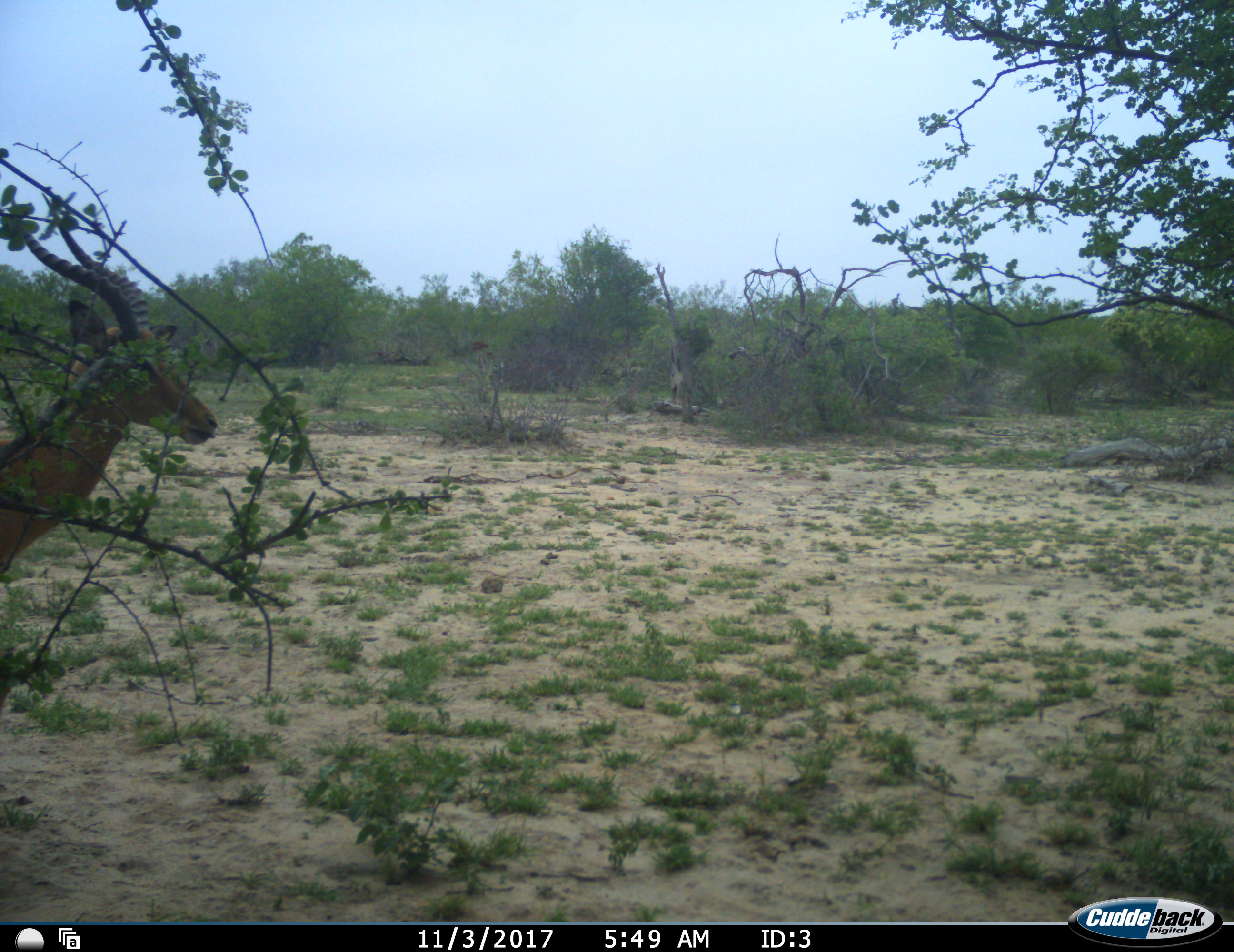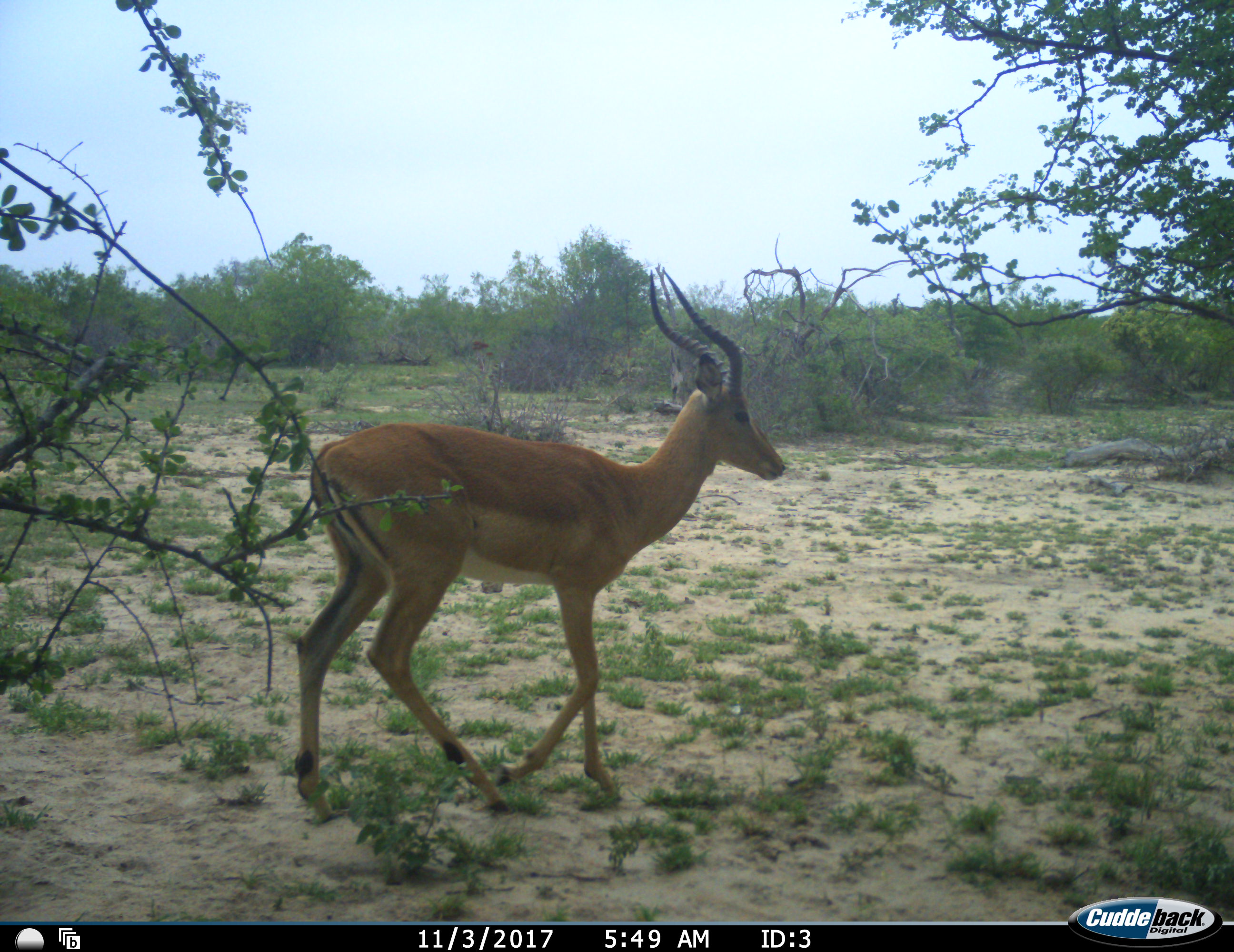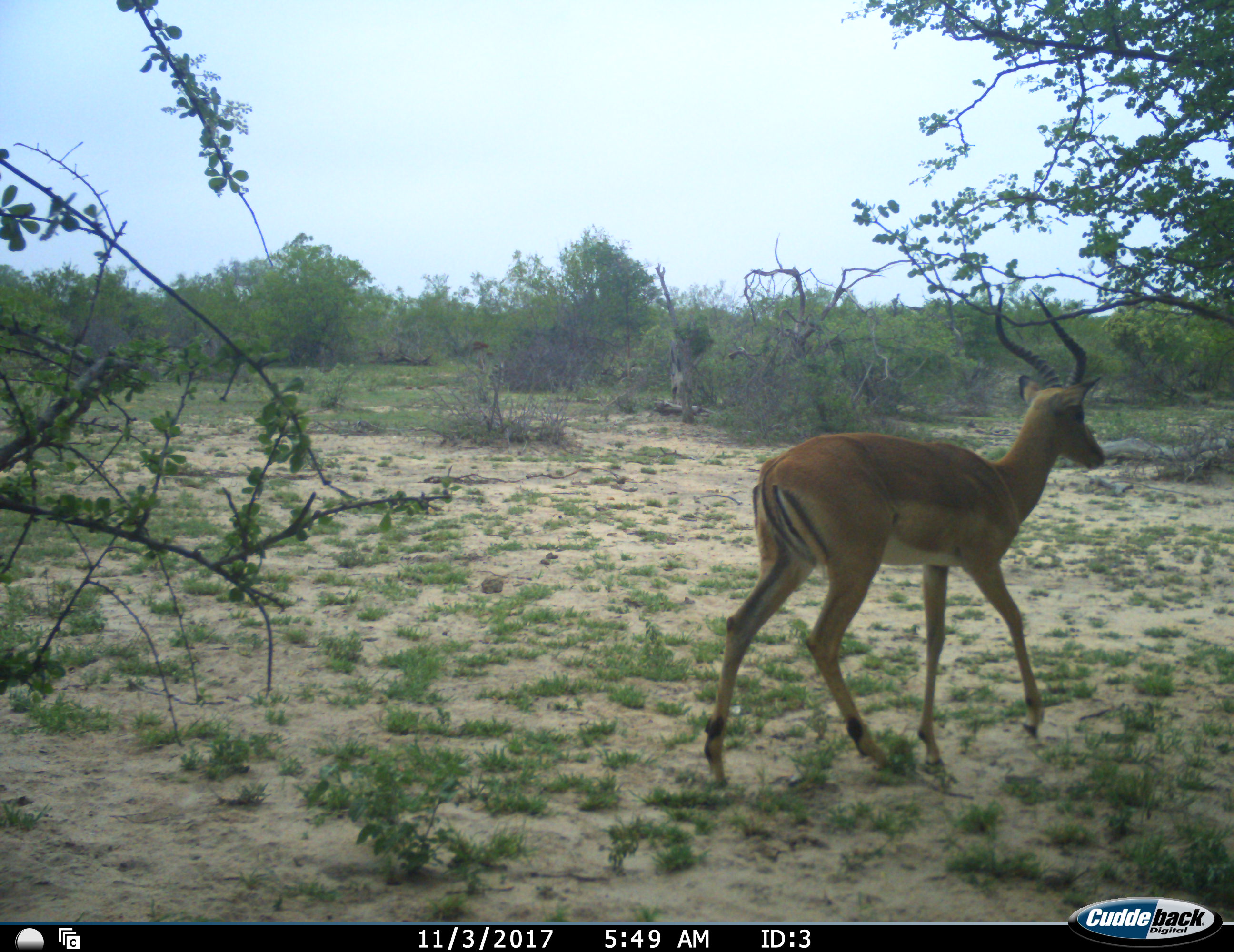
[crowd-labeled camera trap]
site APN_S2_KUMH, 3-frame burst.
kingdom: Animalia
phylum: Chordata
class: Mammalia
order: Artiodactyla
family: Bovidae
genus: Aepyceros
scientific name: Aepyceros melampus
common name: impala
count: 1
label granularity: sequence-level